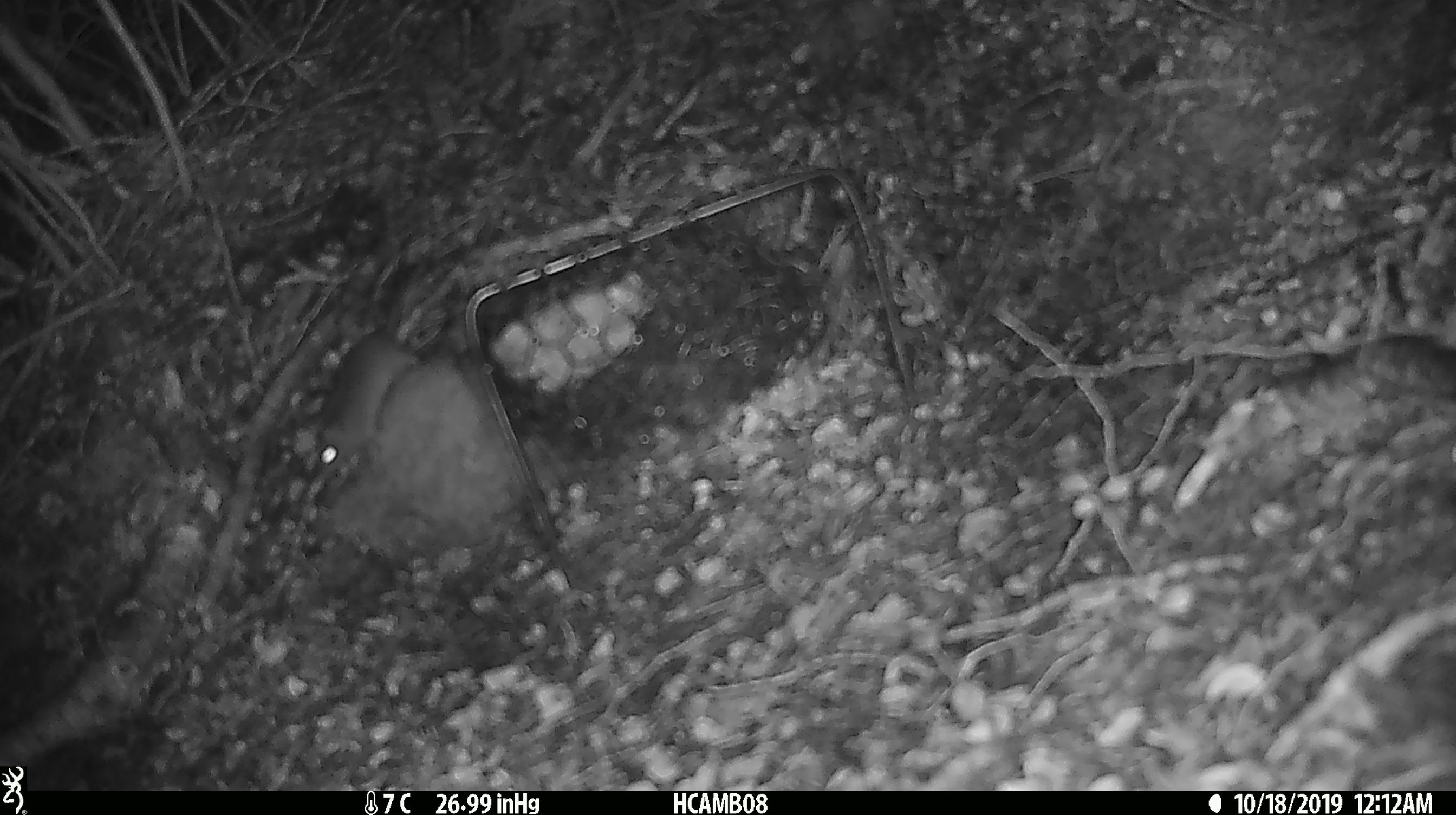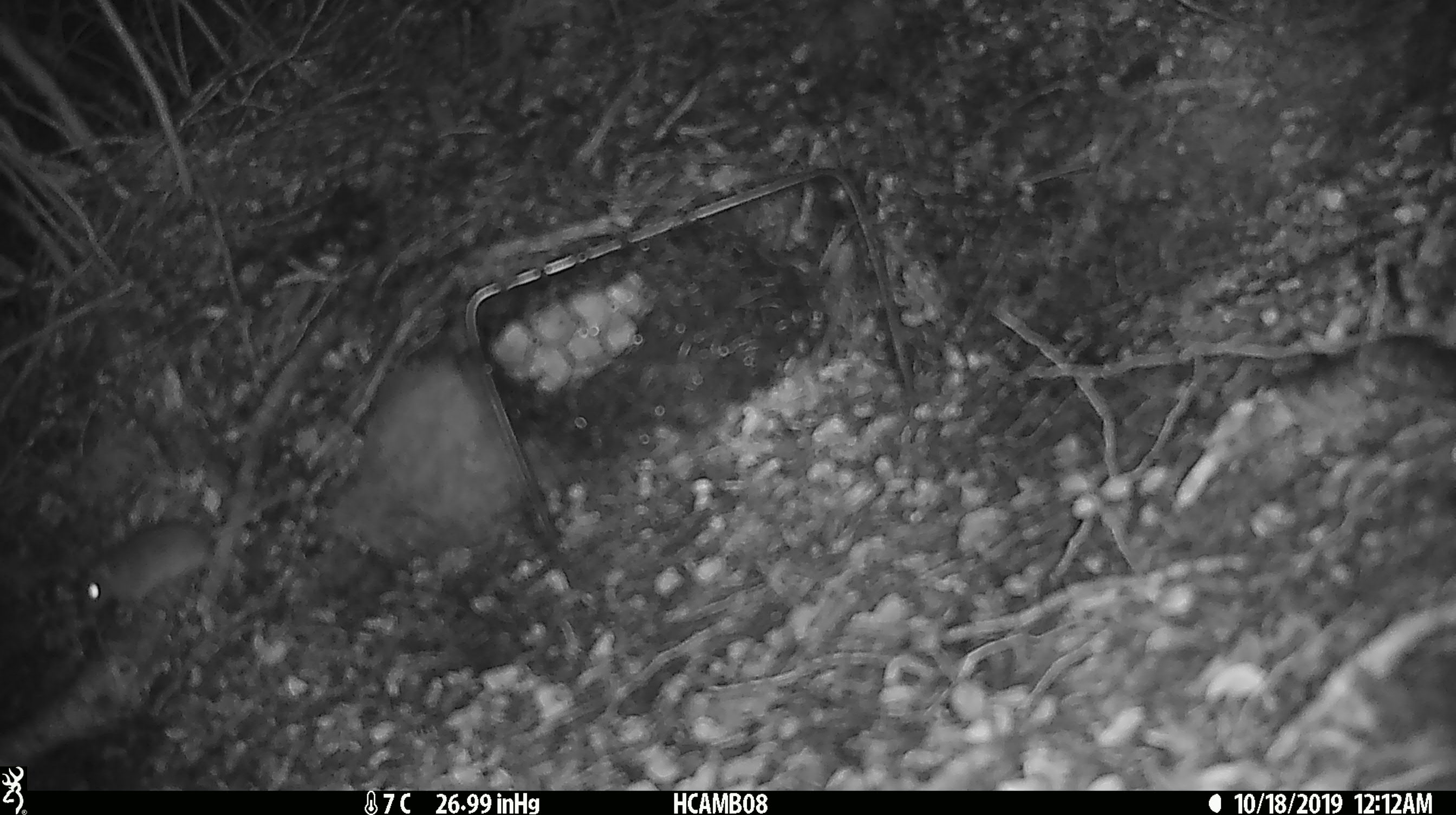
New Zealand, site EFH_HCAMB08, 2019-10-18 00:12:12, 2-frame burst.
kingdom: Animalia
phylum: Chordata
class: Mammalia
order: Rodentia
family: Muridae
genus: Mus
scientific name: Mus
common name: mouse